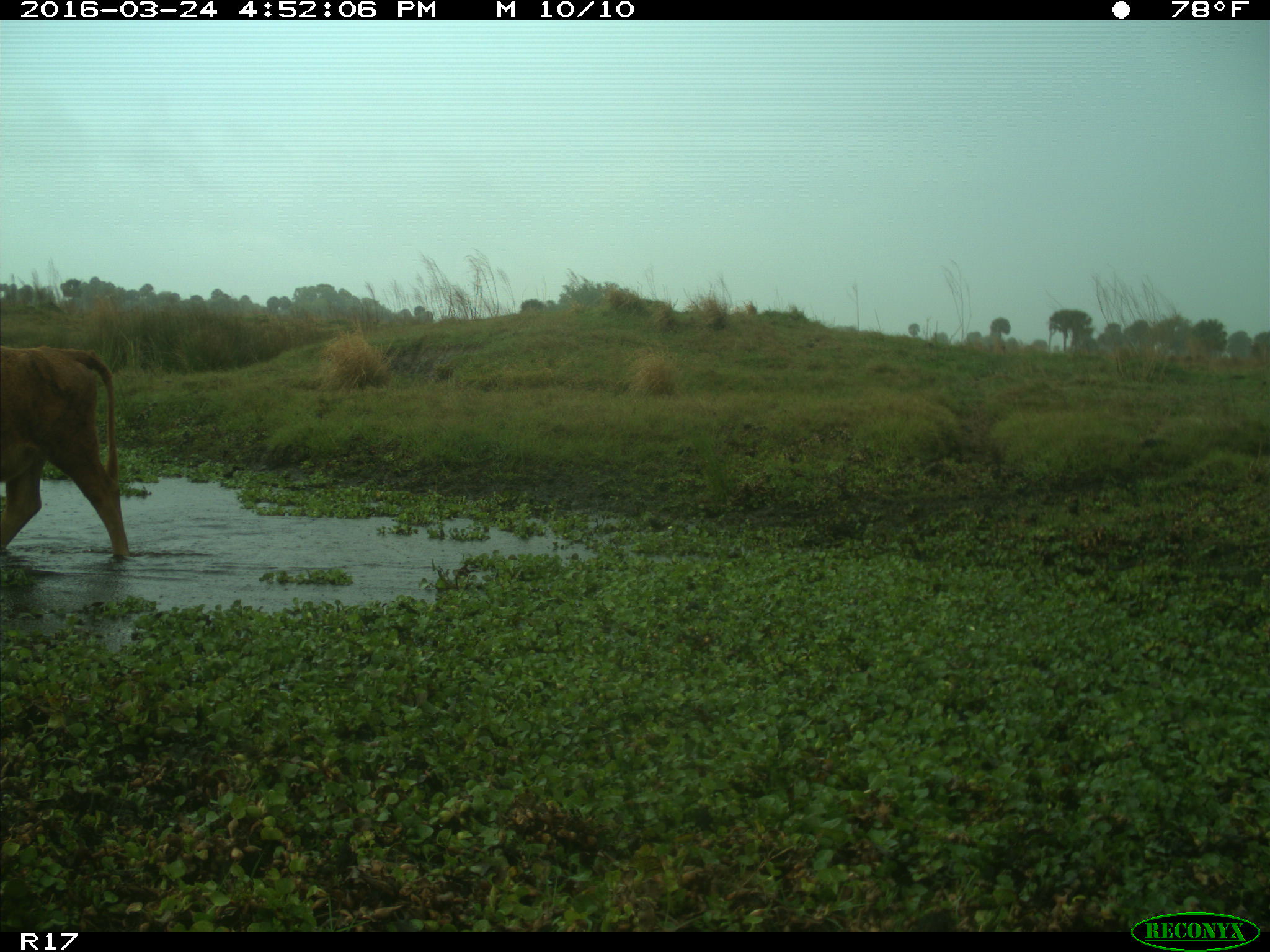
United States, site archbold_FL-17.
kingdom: Animalia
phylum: Chordata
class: Mammalia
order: Artiodactyla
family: Bovidae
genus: Bos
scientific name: Bos taurus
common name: domestic cow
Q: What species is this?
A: Bos taurus (domestic cow).